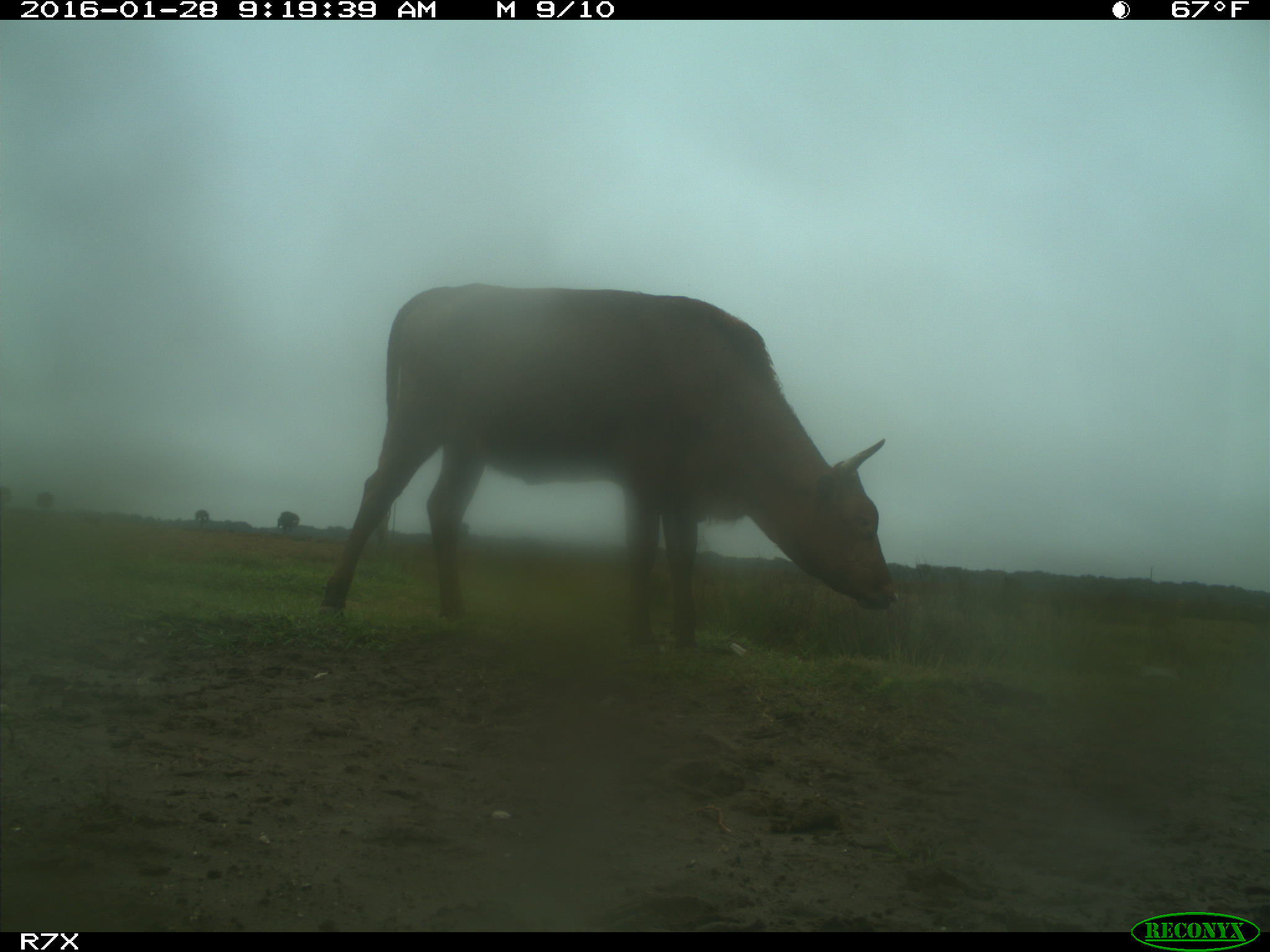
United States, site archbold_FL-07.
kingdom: Animalia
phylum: Chordata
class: Mammalia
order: Artiodactyla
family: Bovidae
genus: Bos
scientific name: Bos taurus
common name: domestic cow